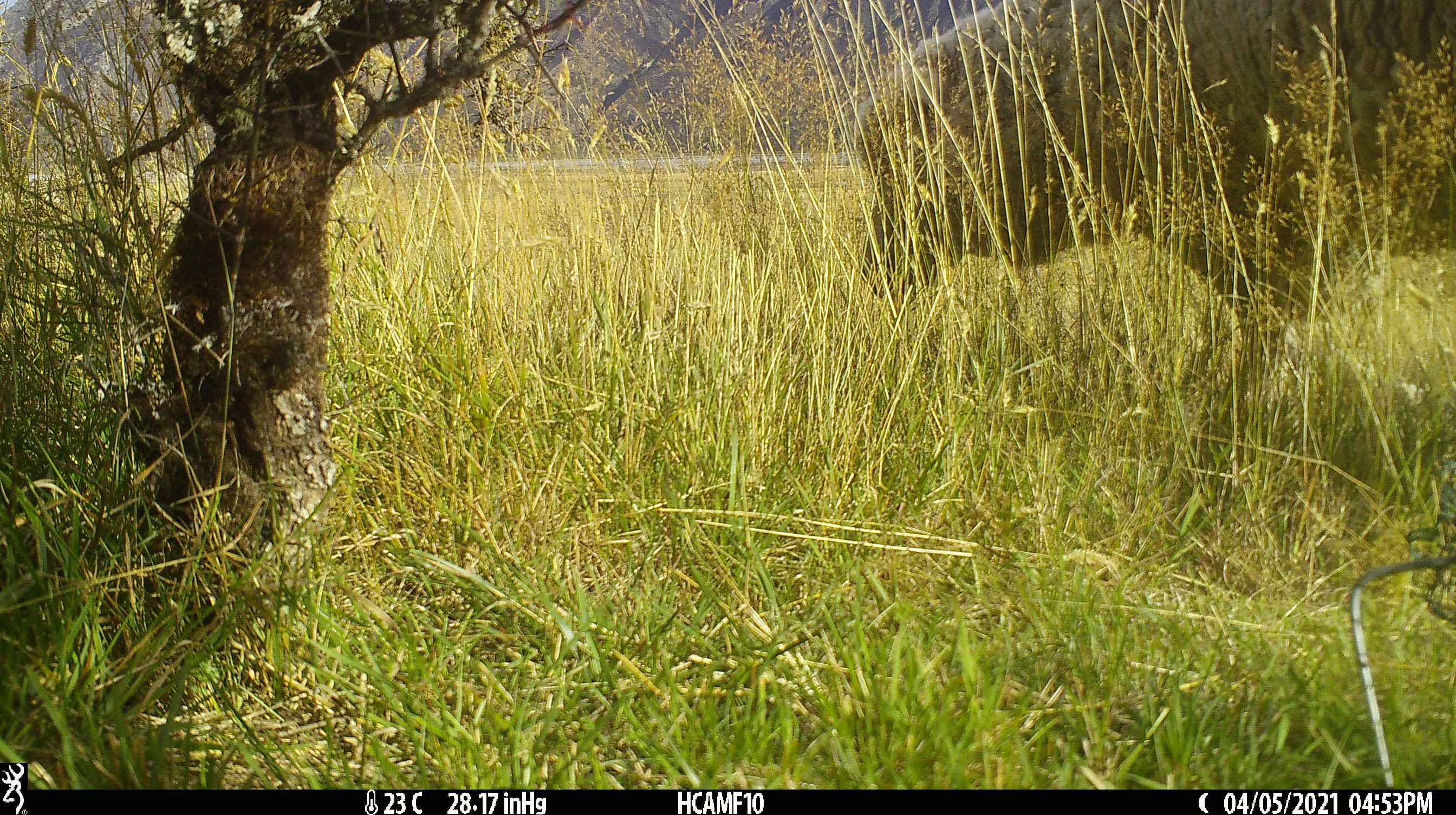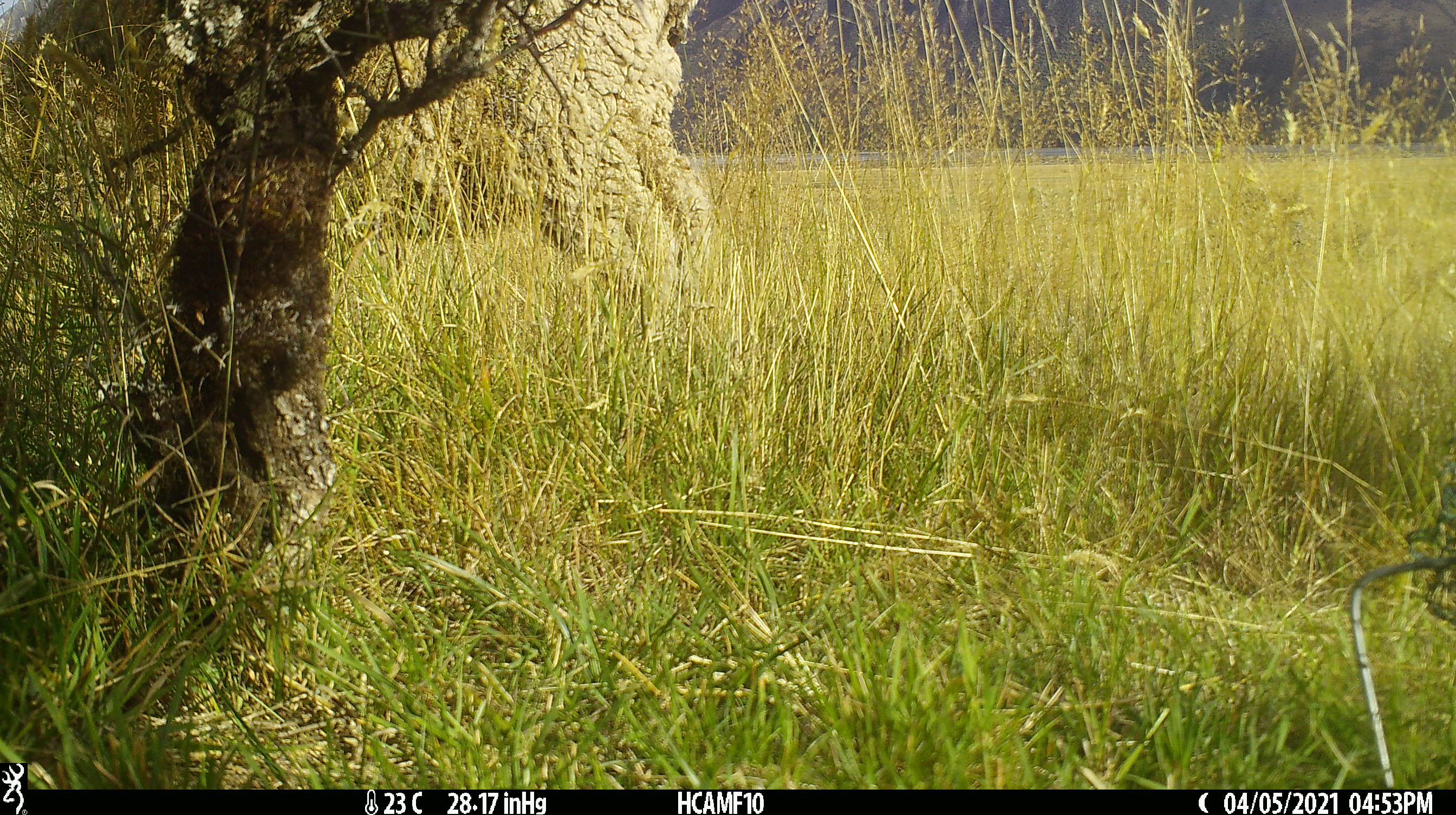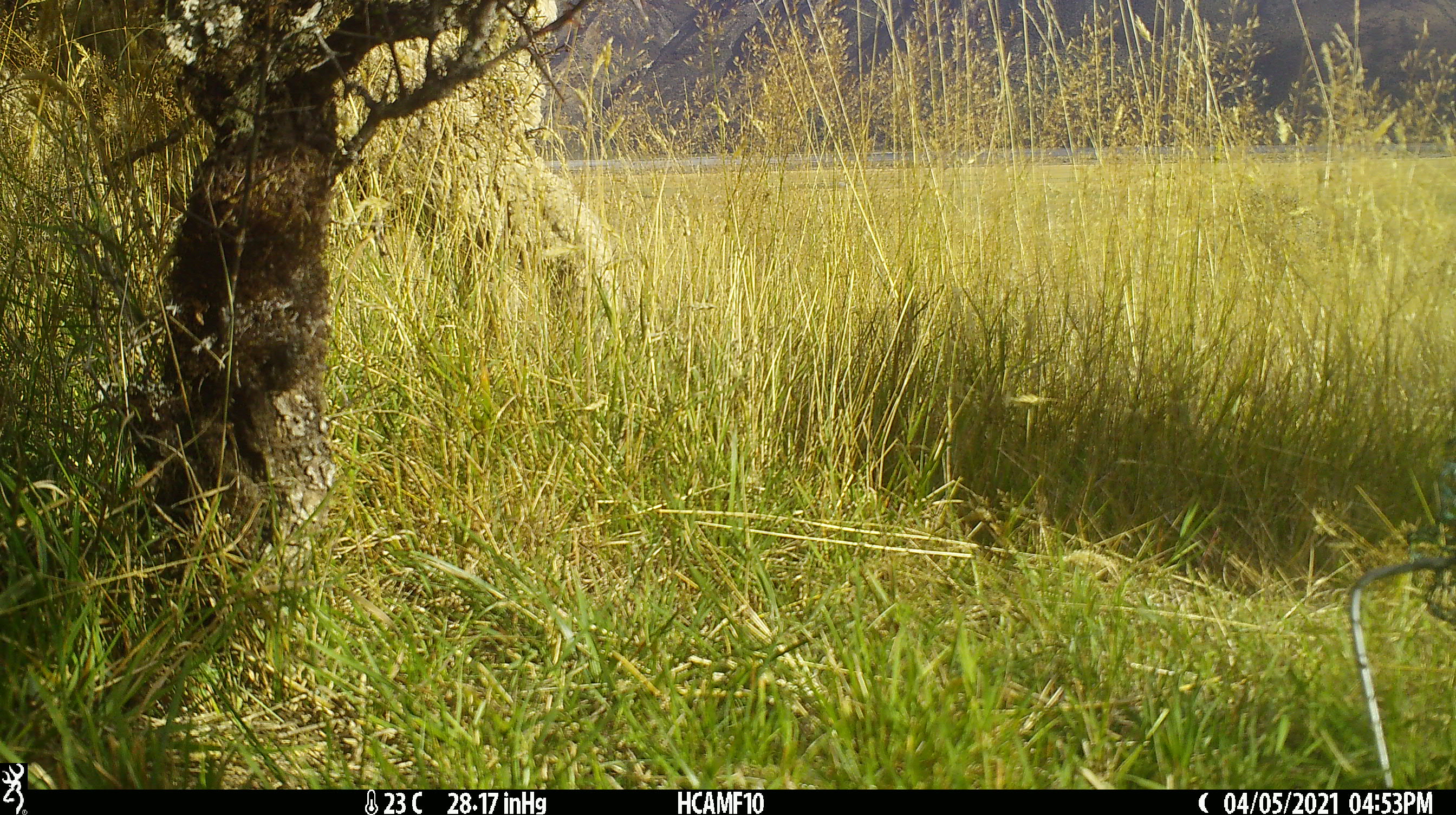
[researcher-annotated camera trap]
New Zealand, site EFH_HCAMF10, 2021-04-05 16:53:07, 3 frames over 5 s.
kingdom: Animalia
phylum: Chordata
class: Mammalia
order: Artiodactyla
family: Bovidae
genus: Ovis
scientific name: Ovis aries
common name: domestic sheep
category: sheep